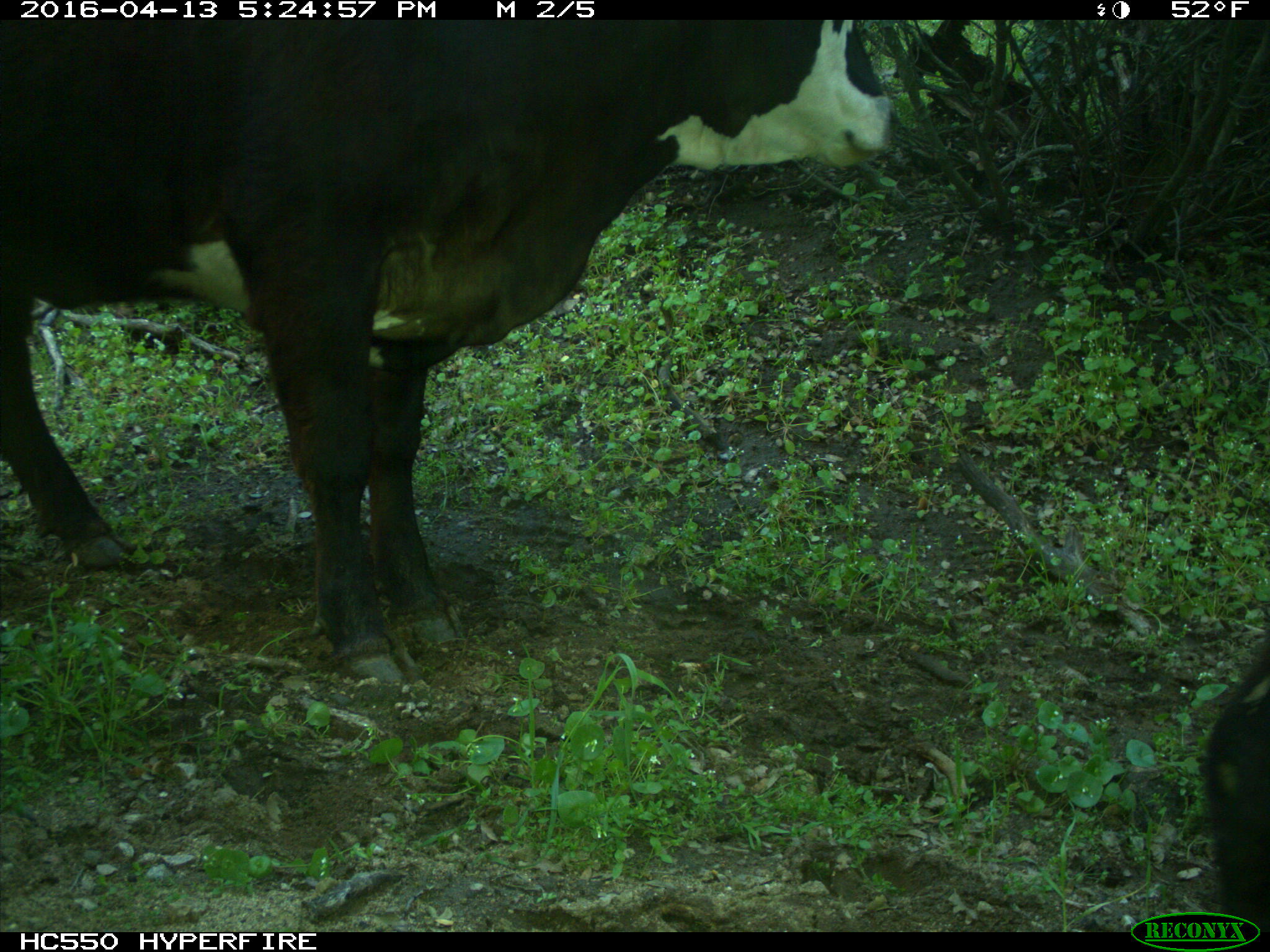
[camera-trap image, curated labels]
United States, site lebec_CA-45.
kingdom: Animalia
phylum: Chordata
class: Mammalia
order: Artiodactyla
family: Bovidae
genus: Bos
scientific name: Bos taurus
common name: domestic cow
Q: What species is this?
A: Bos taurus (domestic cow).